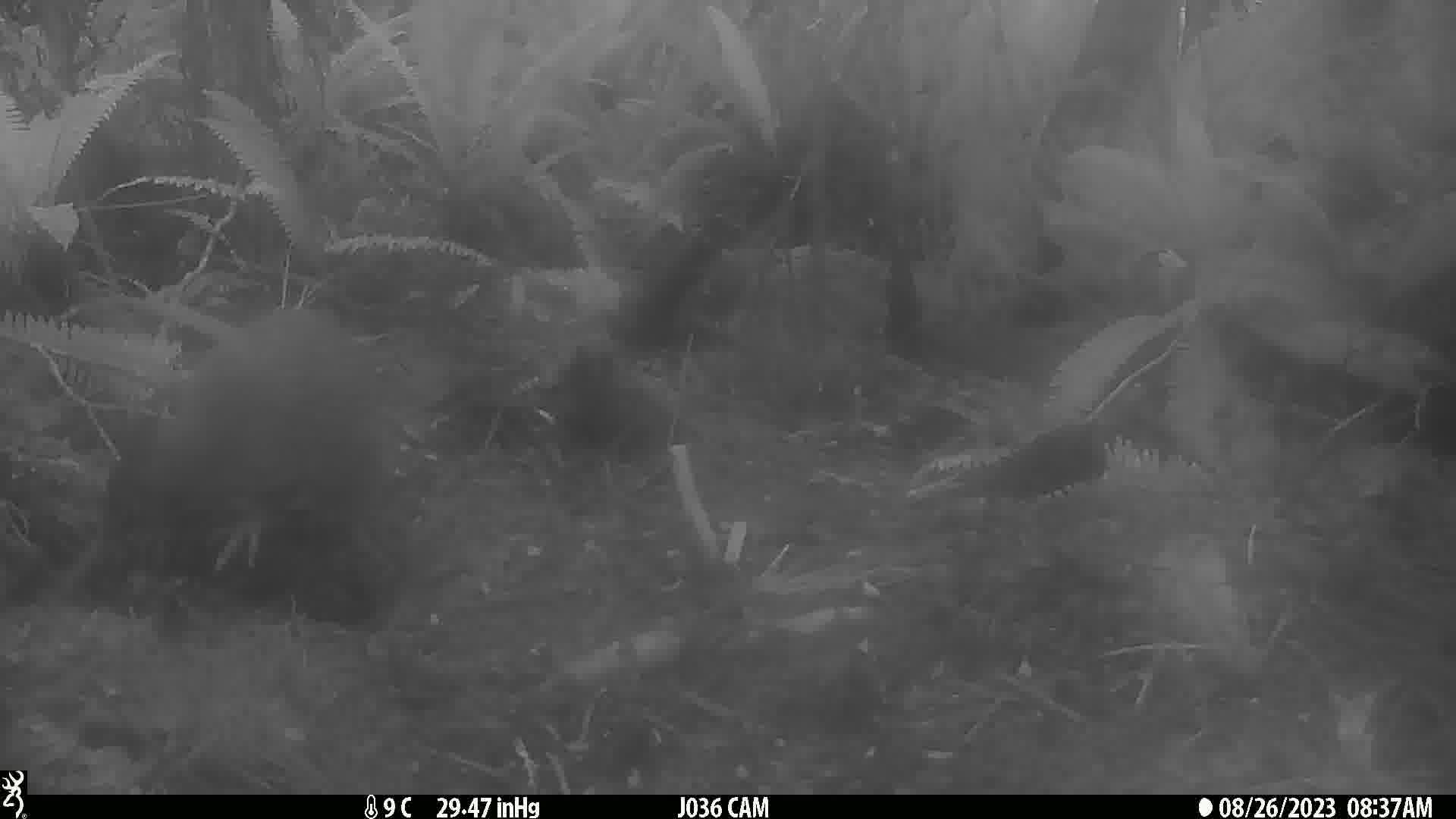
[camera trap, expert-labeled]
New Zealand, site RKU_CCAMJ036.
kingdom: Animalia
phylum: Chordata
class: Aves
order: Apterygiformes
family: Apterygidae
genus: Apteryx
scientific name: Apteryx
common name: kiwi